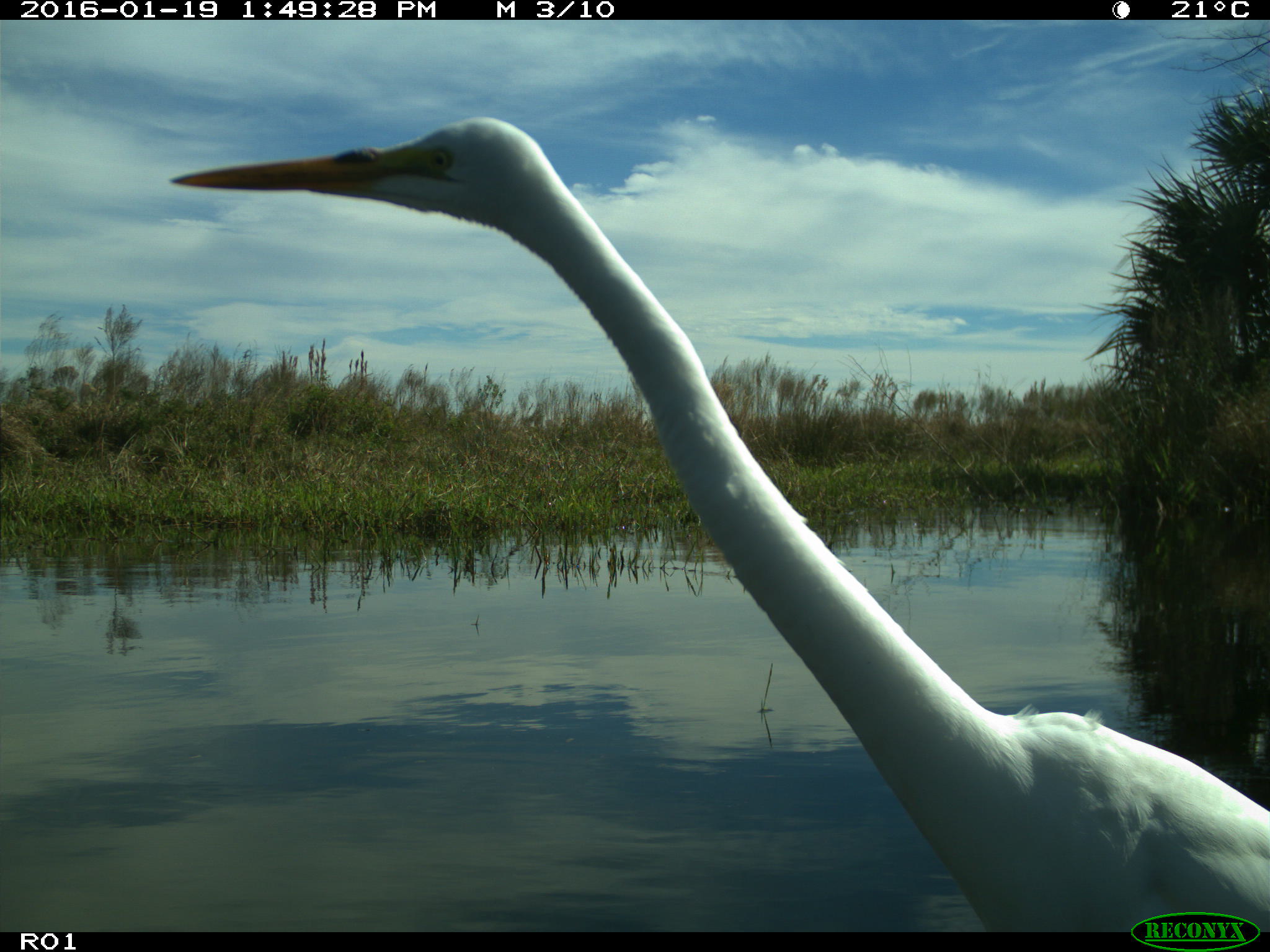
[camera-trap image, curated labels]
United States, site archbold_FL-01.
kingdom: Animalia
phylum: Chordata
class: Aves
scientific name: Aves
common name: birds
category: unidentified bird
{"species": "unidentified bird (birds) (Aves)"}